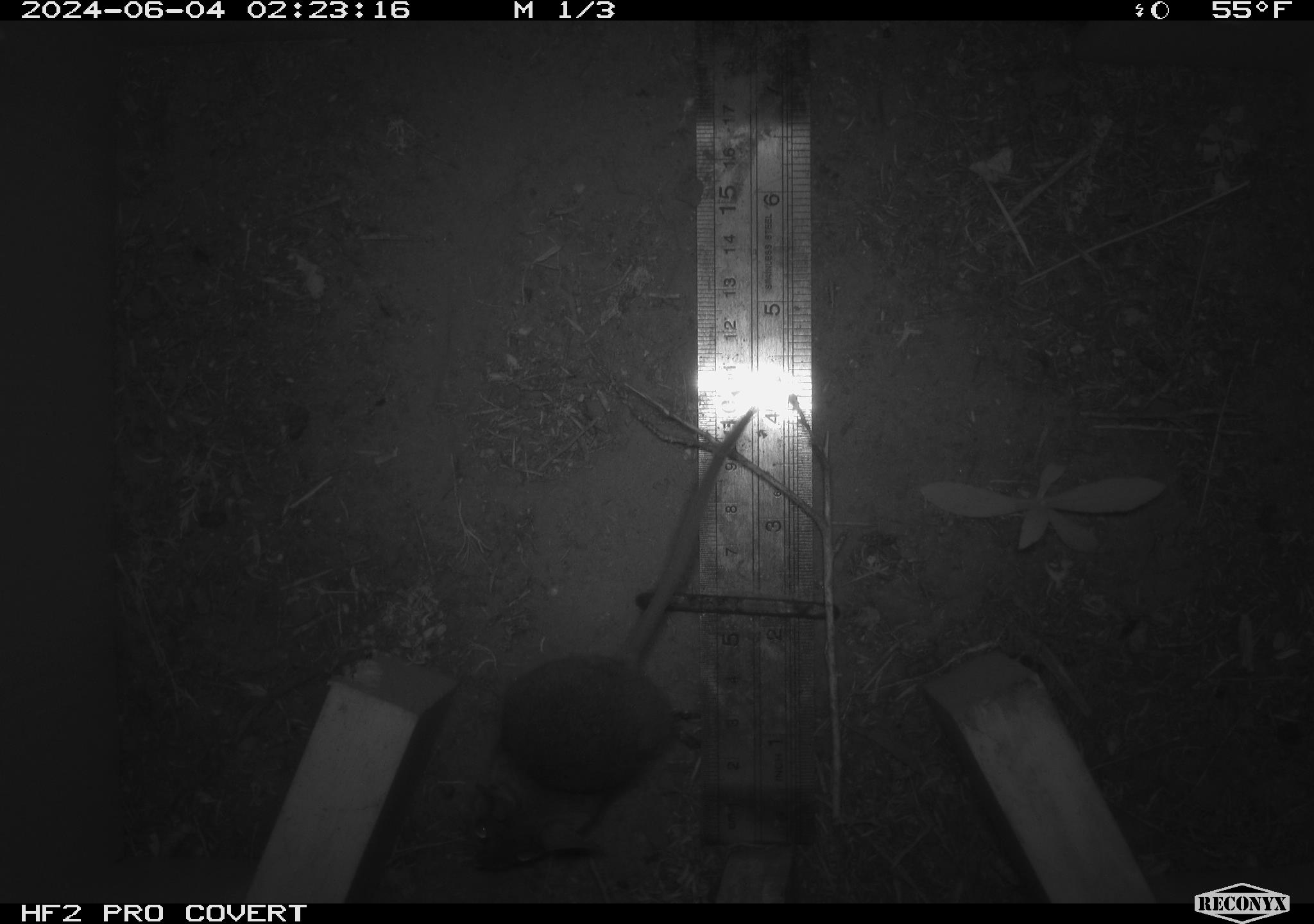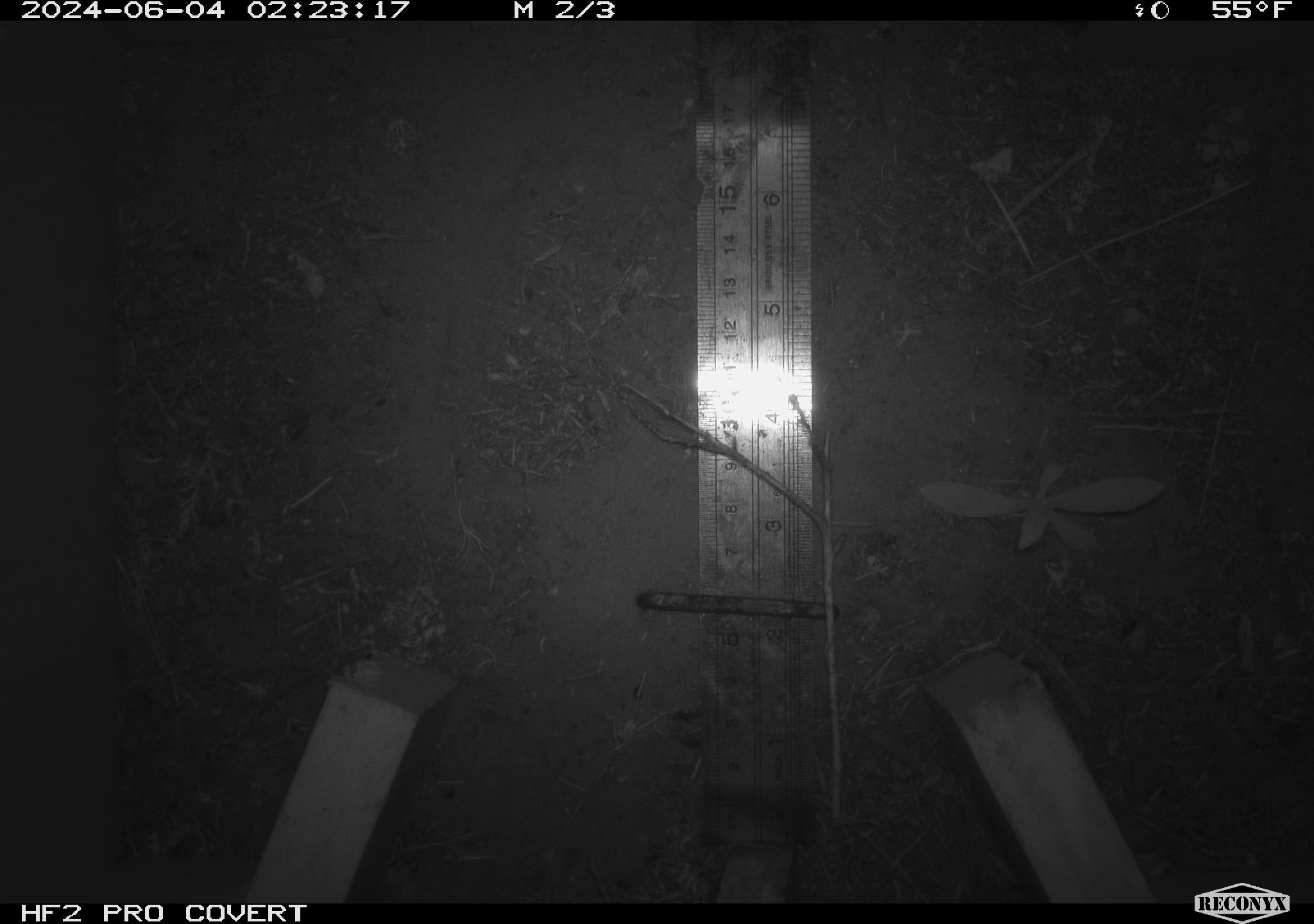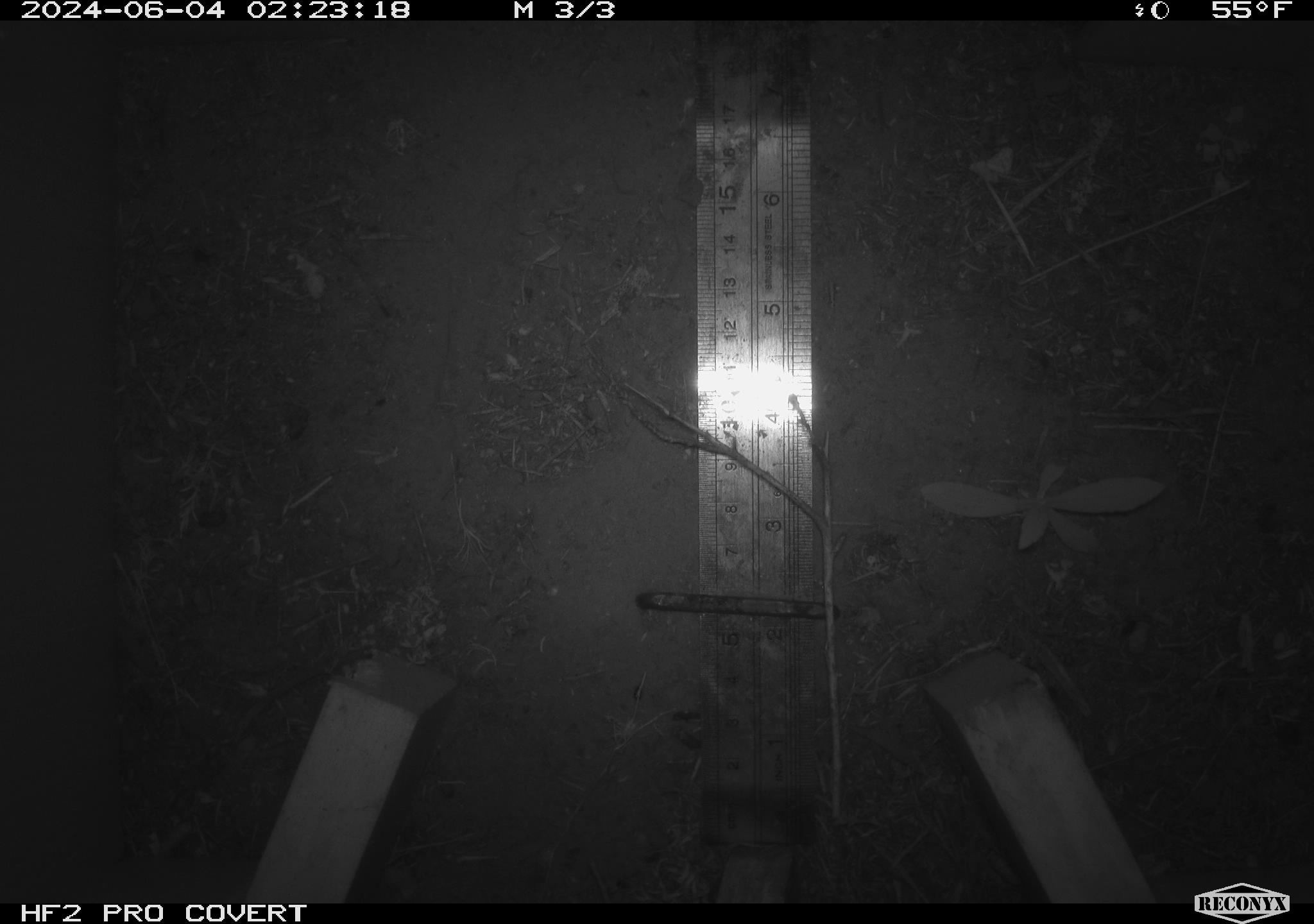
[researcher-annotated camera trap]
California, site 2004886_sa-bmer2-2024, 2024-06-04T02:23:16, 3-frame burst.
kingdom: Animalia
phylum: Chordata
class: Mammalia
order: Rodentia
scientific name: Rodentia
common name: mouse species